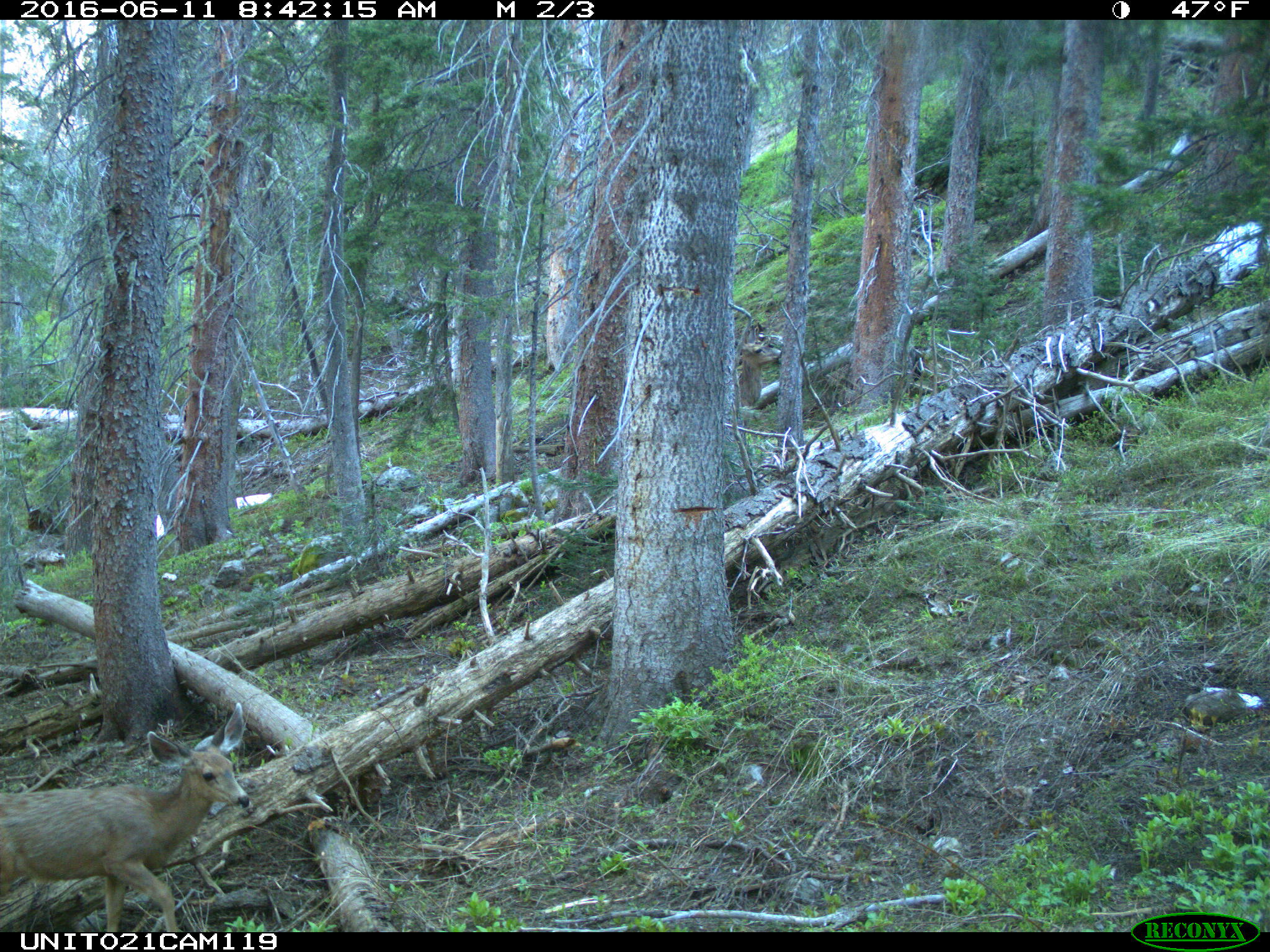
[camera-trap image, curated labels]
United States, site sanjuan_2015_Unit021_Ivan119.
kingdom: Animalia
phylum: Chordata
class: Mammalia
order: Artiodactyla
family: Cervidae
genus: Odocoileus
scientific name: Odocoileus hemionus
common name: mule deer